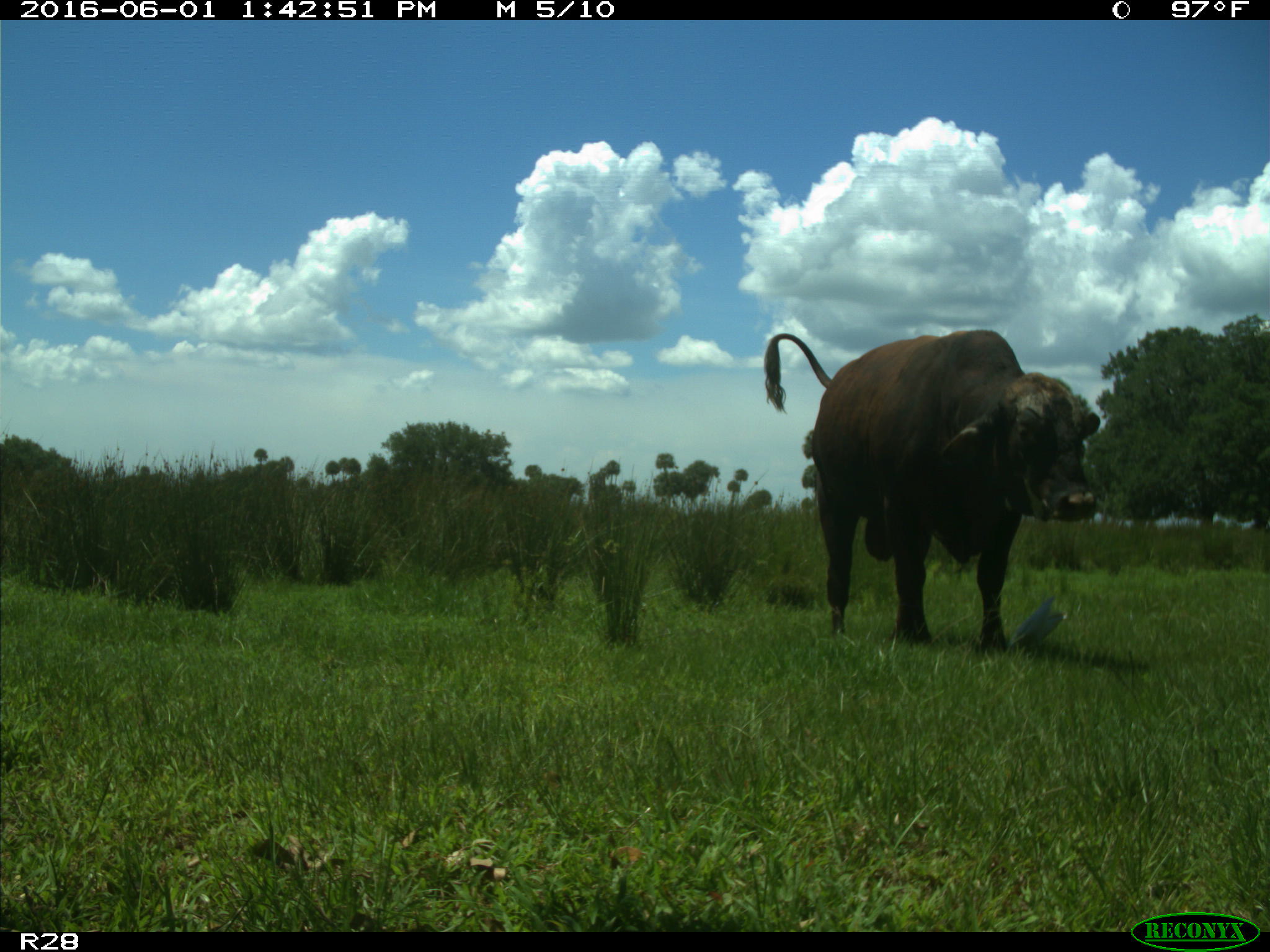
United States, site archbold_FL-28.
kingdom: Animalia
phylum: Chordata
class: Mammalia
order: Artiodactyla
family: Bovidae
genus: Bos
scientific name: Bos taurus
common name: domestic cow